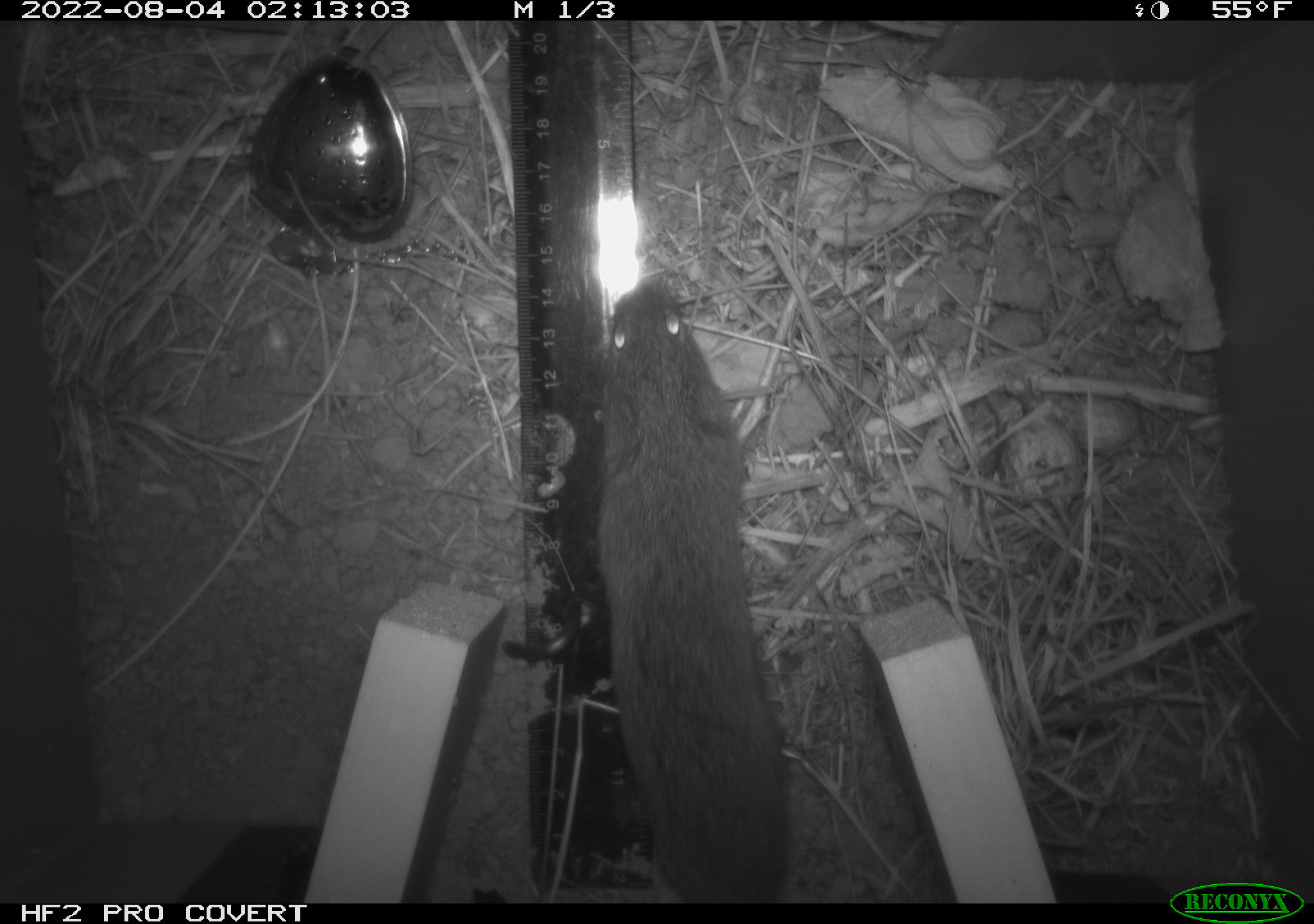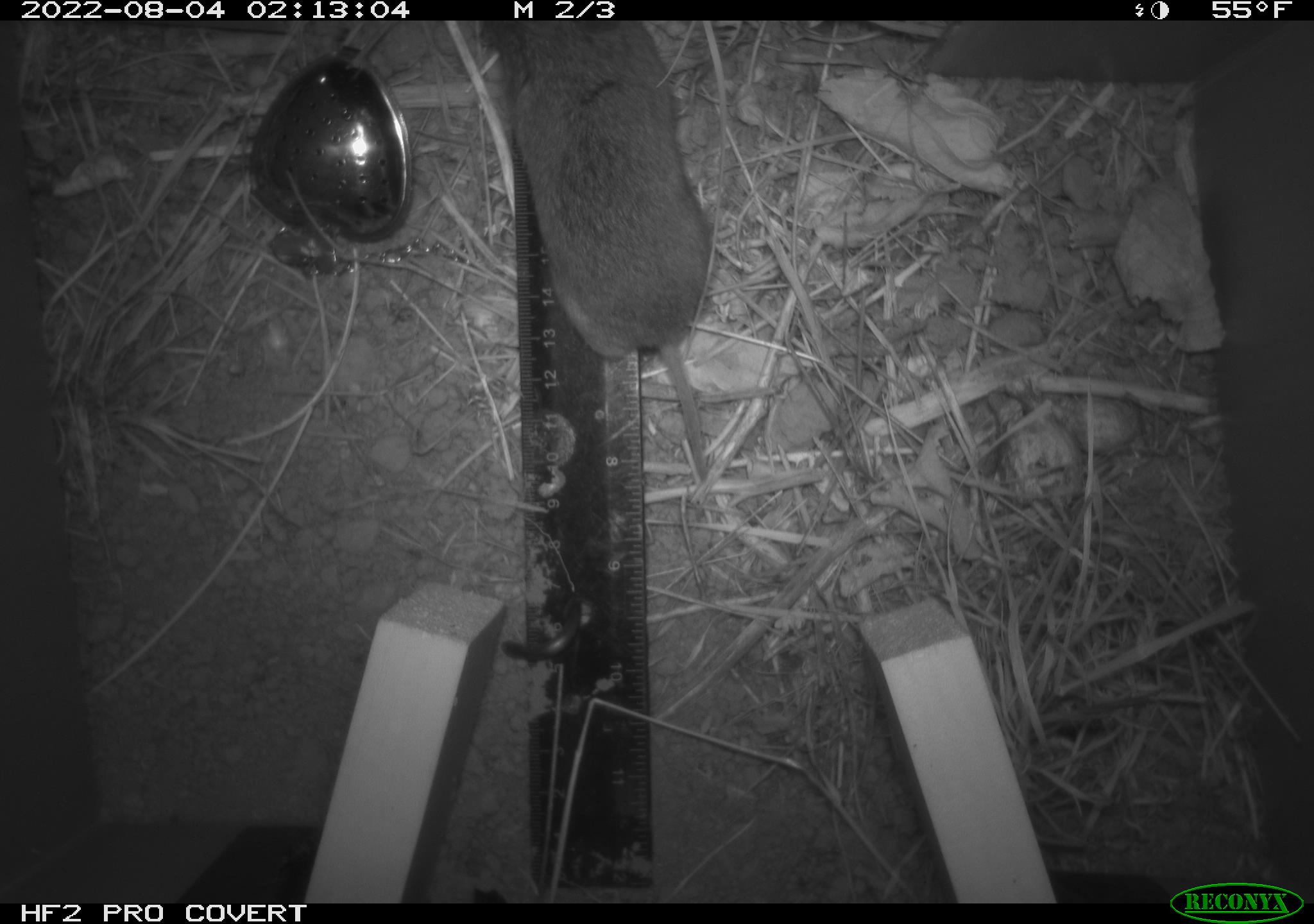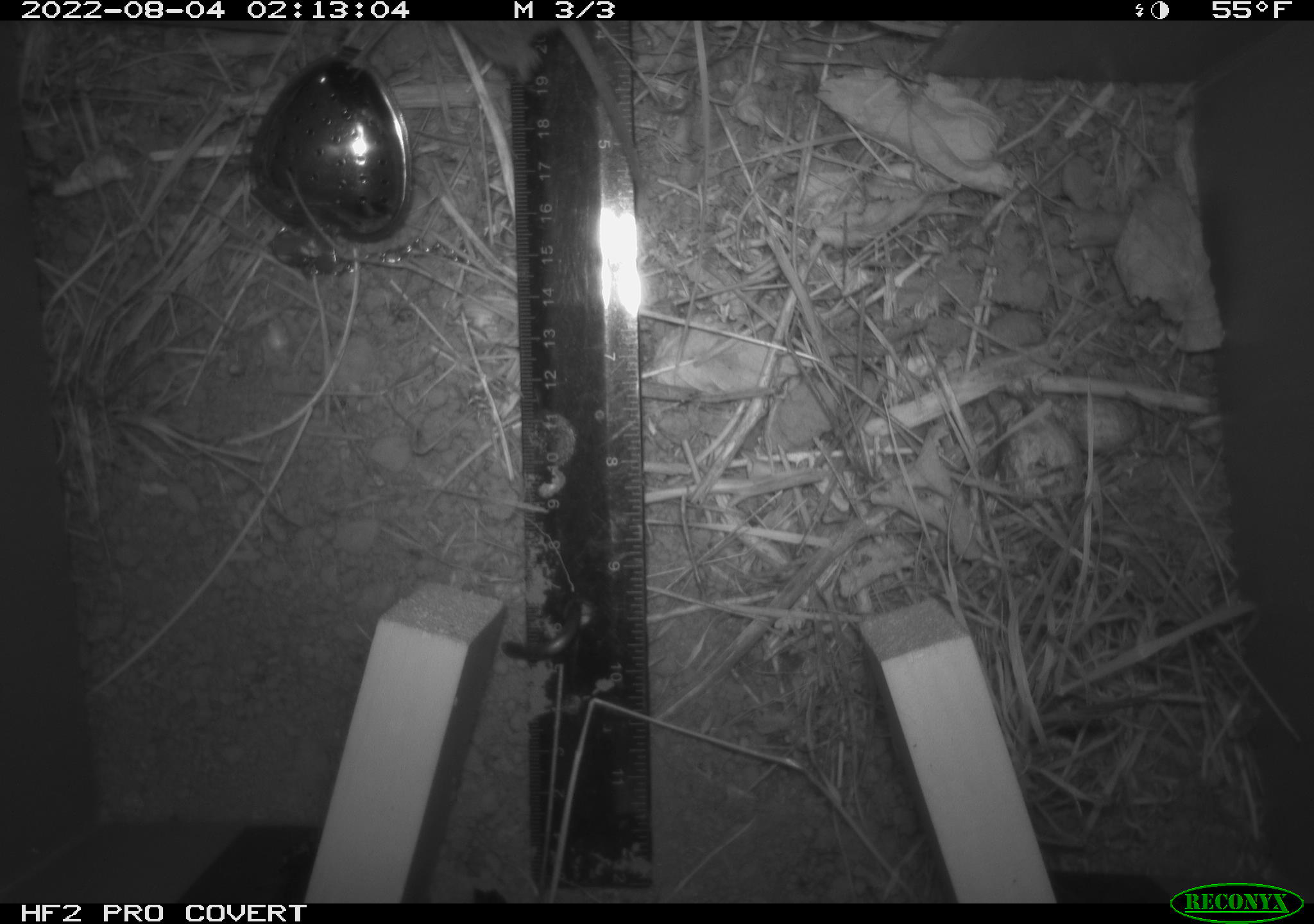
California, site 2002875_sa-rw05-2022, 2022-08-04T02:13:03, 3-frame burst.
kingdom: Animalia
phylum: Chordata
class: Mammalia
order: Rodentia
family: Cricetidae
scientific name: Arvicolinae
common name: voles, lemmings, and muskrats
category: arvicolinae subfamily